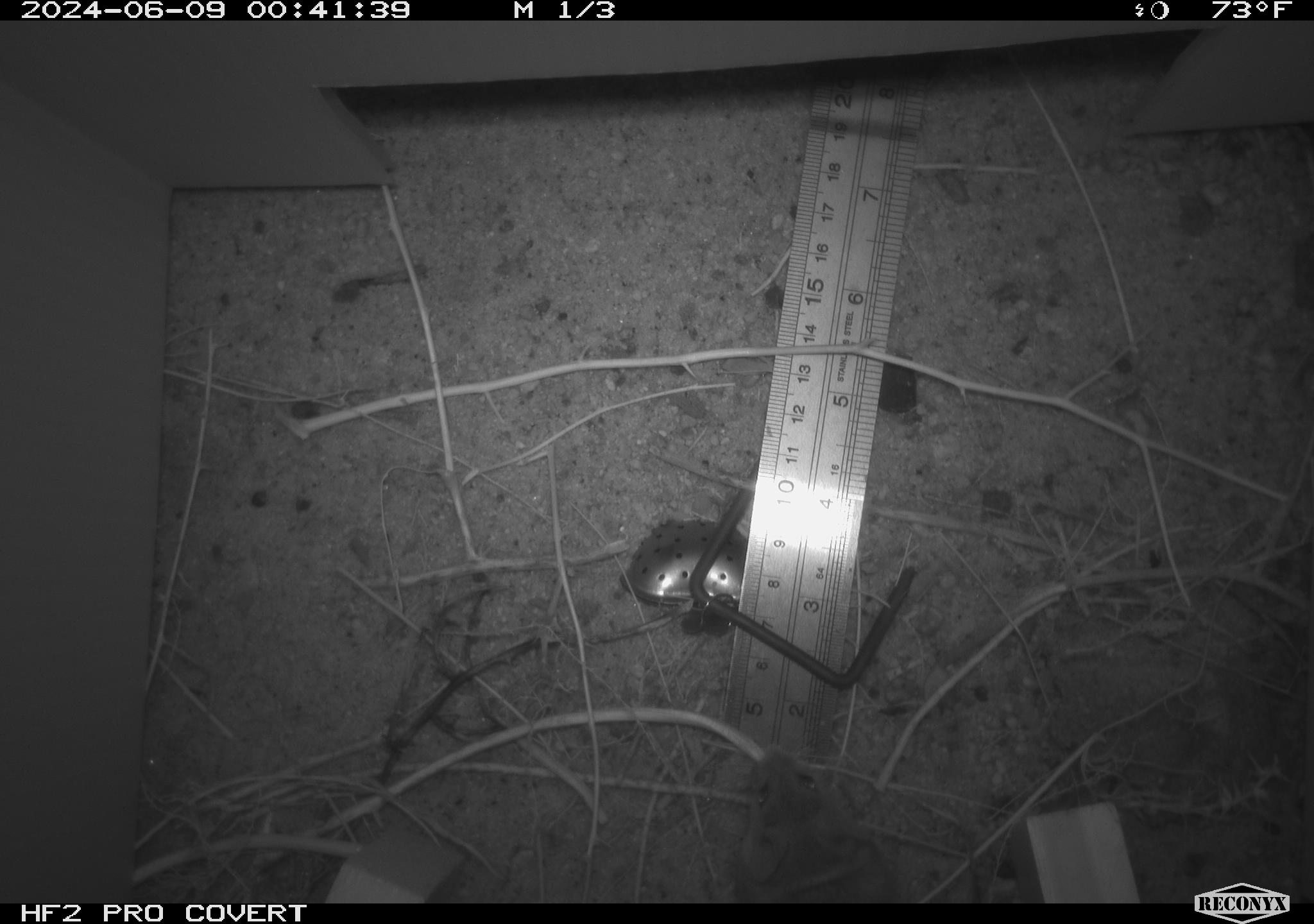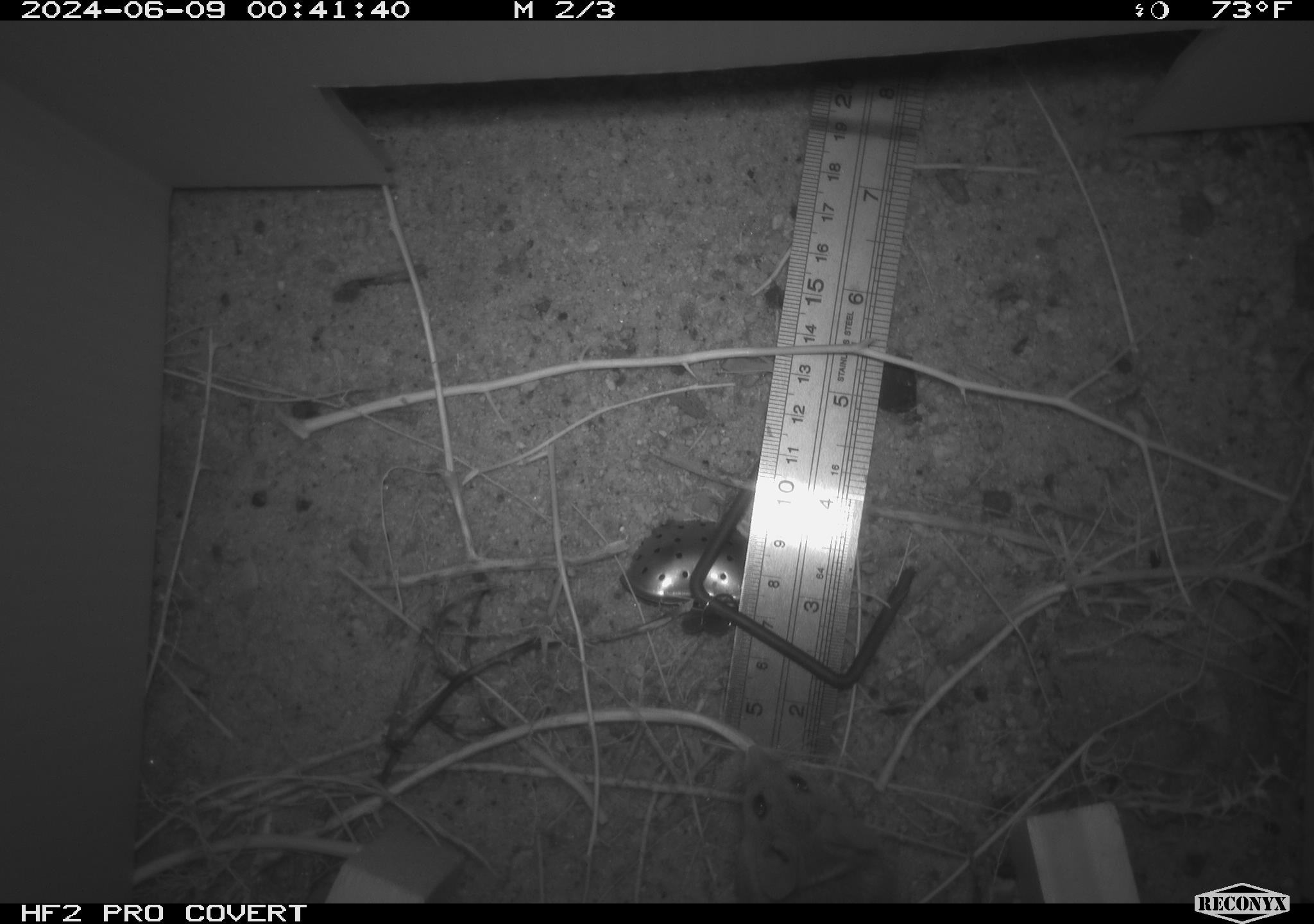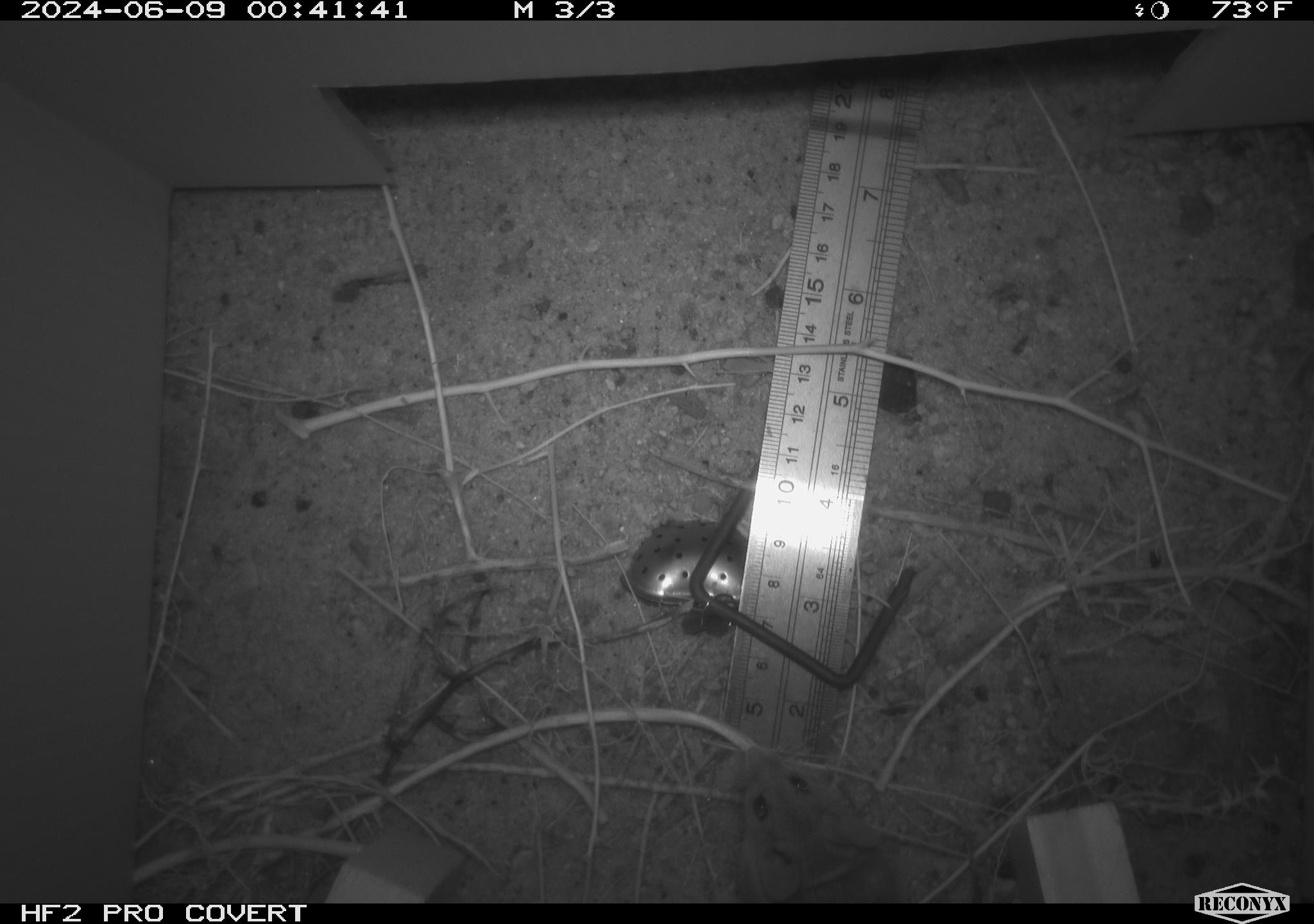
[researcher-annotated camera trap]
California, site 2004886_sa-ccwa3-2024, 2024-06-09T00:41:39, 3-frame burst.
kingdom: Animalia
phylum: Chordata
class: Mammalia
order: Rodentia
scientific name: Rodentia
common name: mouse species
Mouse species (Rodentia).